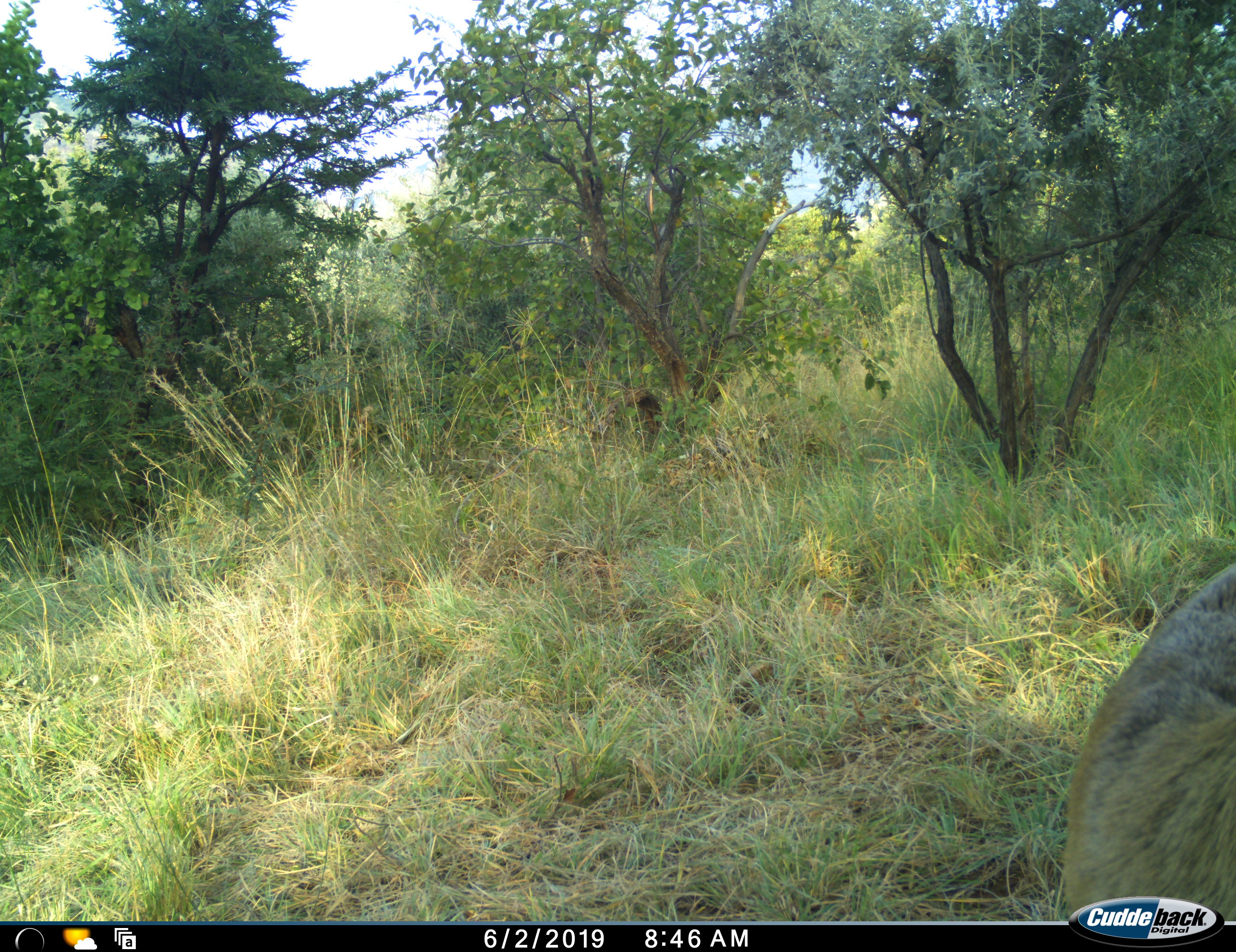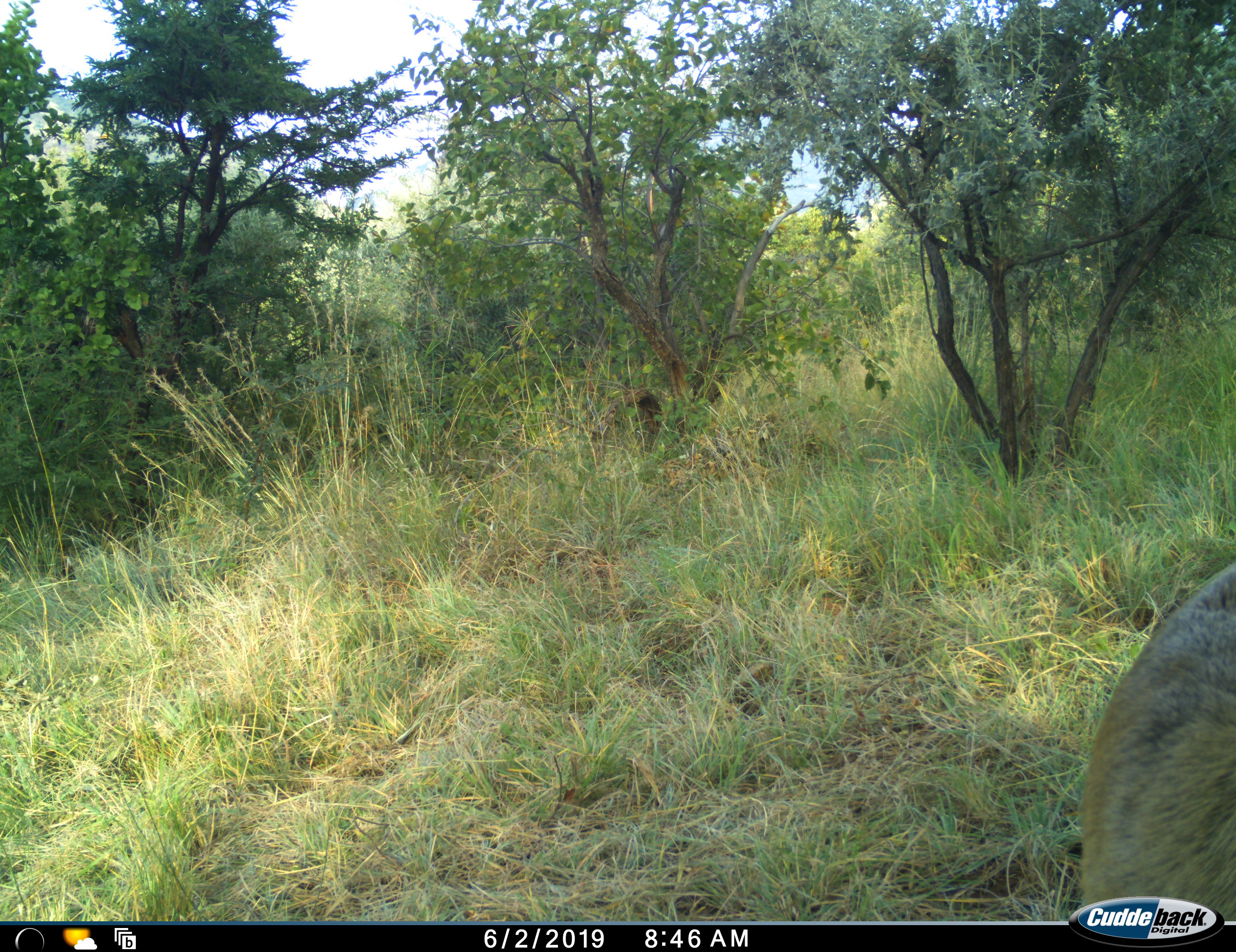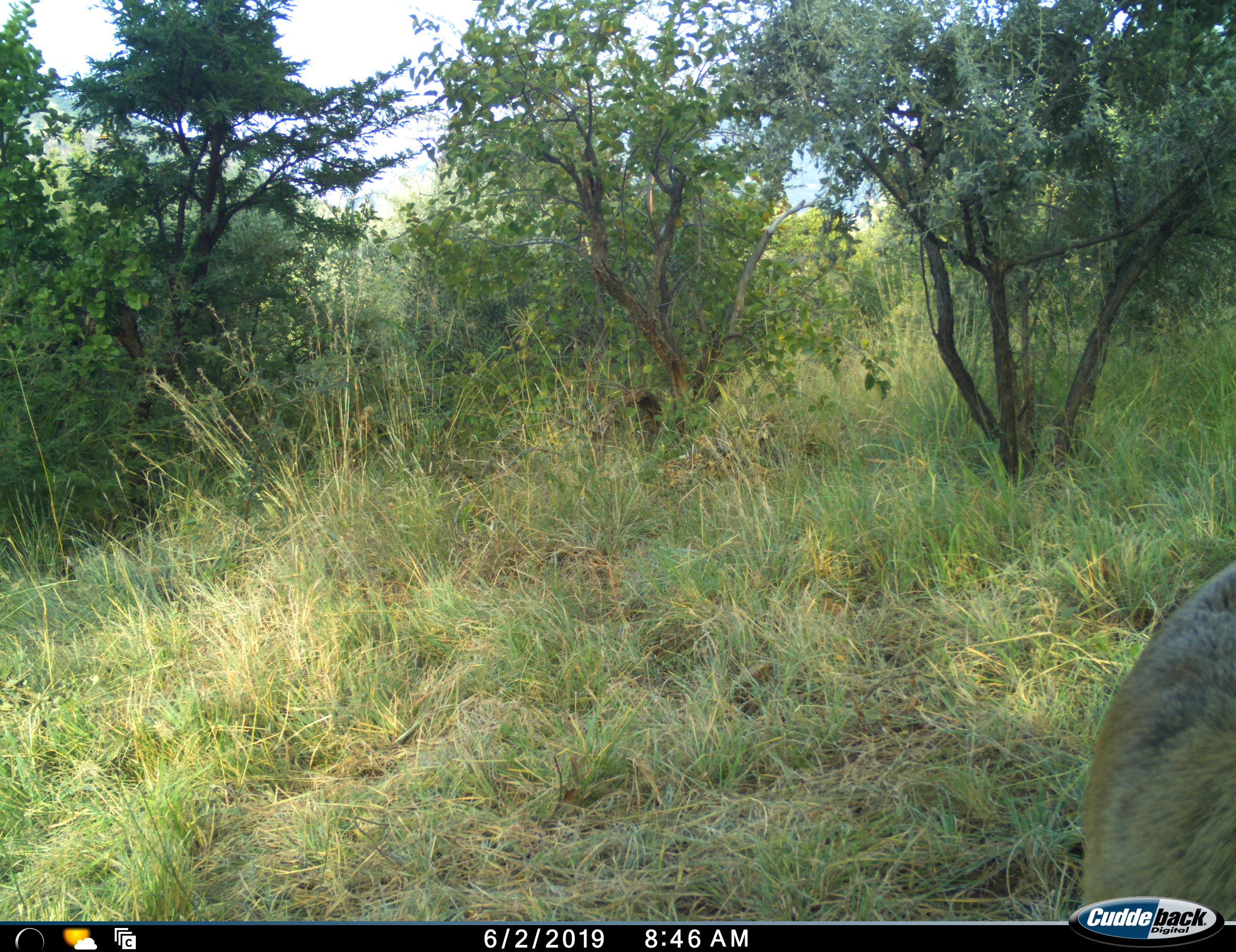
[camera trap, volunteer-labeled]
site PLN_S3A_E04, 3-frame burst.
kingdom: Animalia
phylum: Chordata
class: Mammalia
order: Artiodactyla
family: Bovidae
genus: Sylvicapra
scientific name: Sylvicapra grimmia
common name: common duiker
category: duikercommongrey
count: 1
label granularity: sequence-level